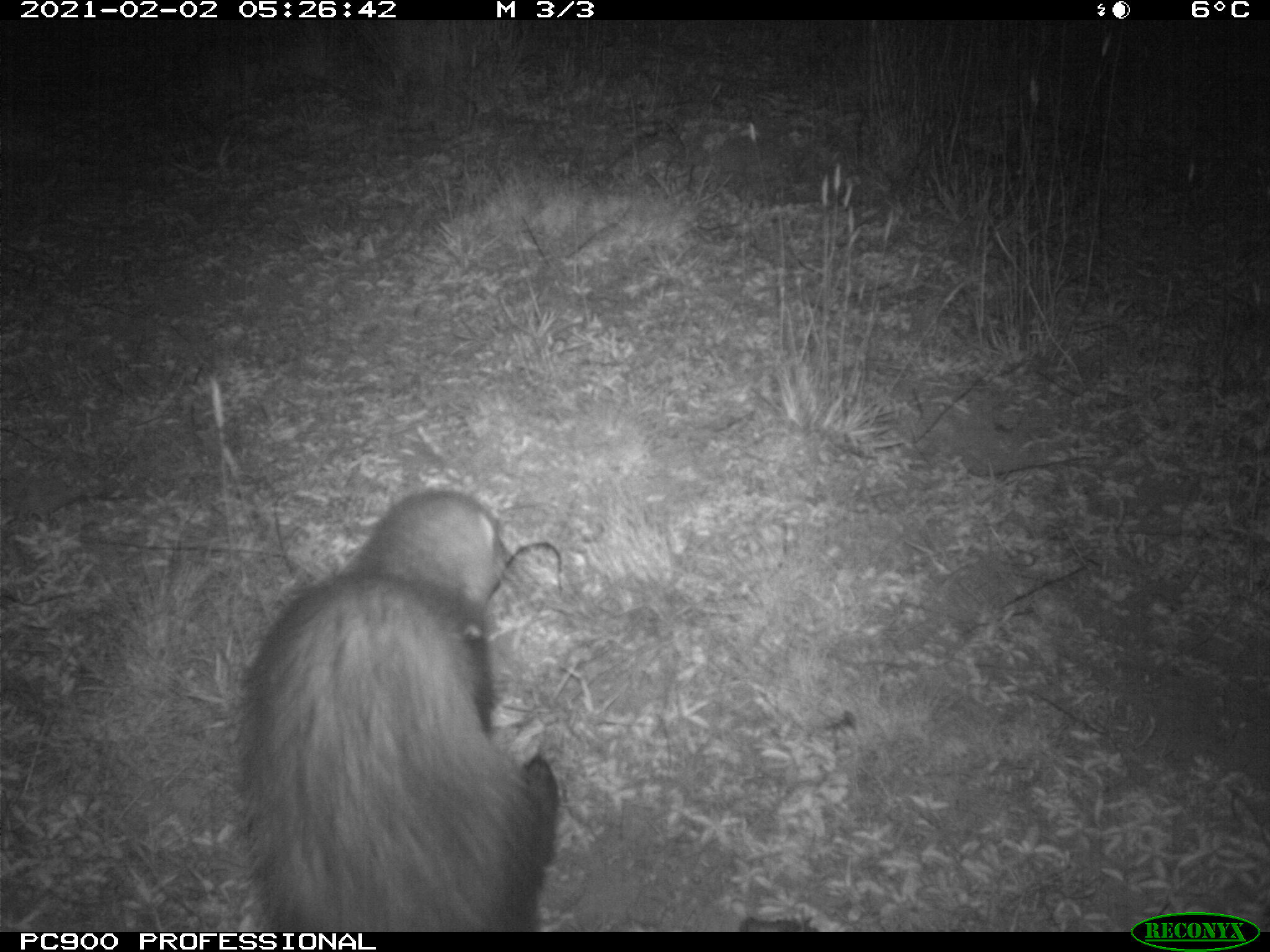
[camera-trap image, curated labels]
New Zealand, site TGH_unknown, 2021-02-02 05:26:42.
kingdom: Animalia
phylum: Chordata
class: Mammalia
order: Carnivora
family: Mustelidae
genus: Mustela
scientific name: Mustela furo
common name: ferret